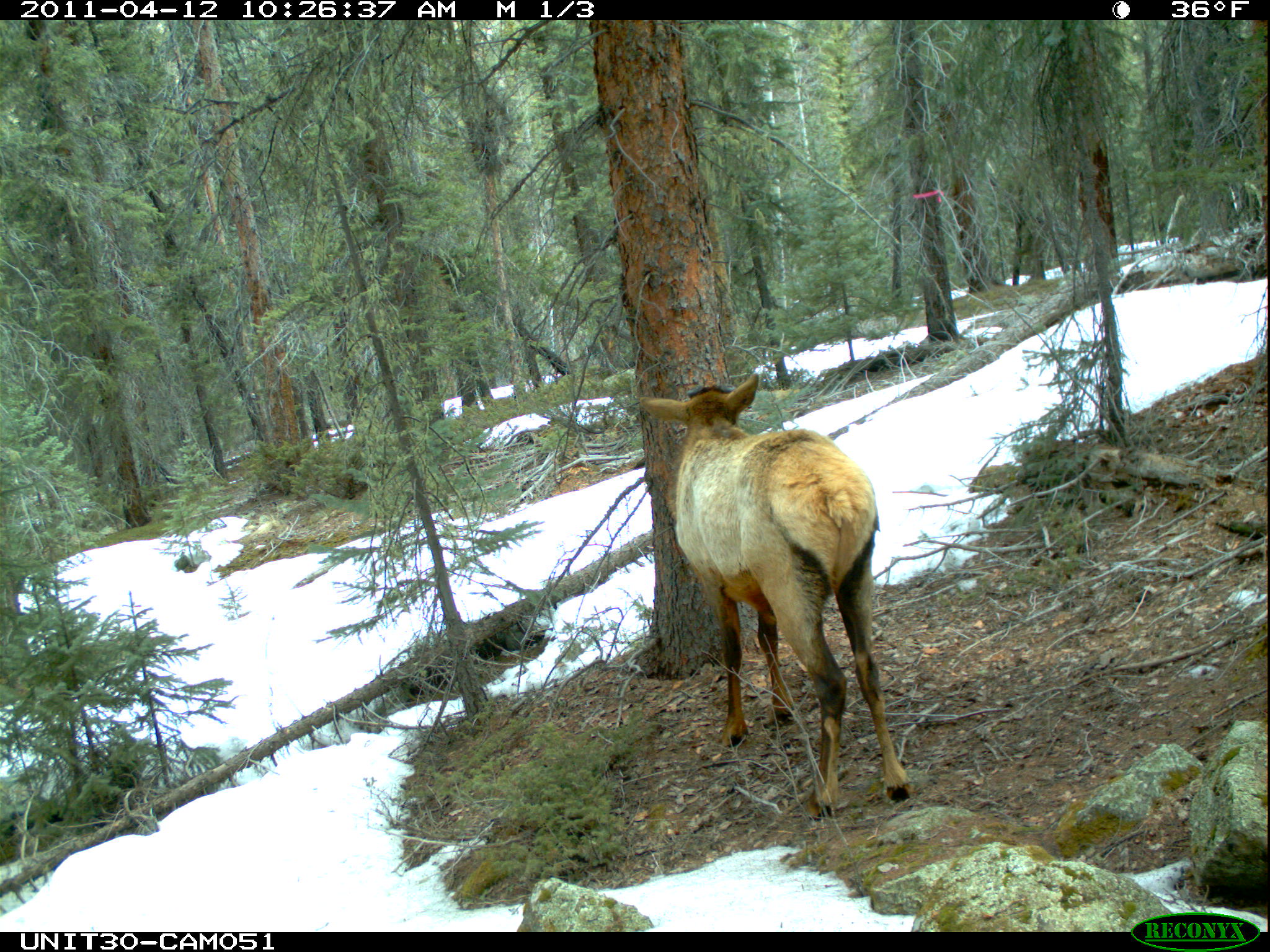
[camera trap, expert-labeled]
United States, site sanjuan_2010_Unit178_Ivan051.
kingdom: Animalia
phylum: Chordata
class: Mammalia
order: Artiodactyla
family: Cervidae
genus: Cervus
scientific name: Cervus elaphus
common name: red deer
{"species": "Cervus elaphus (red deer)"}